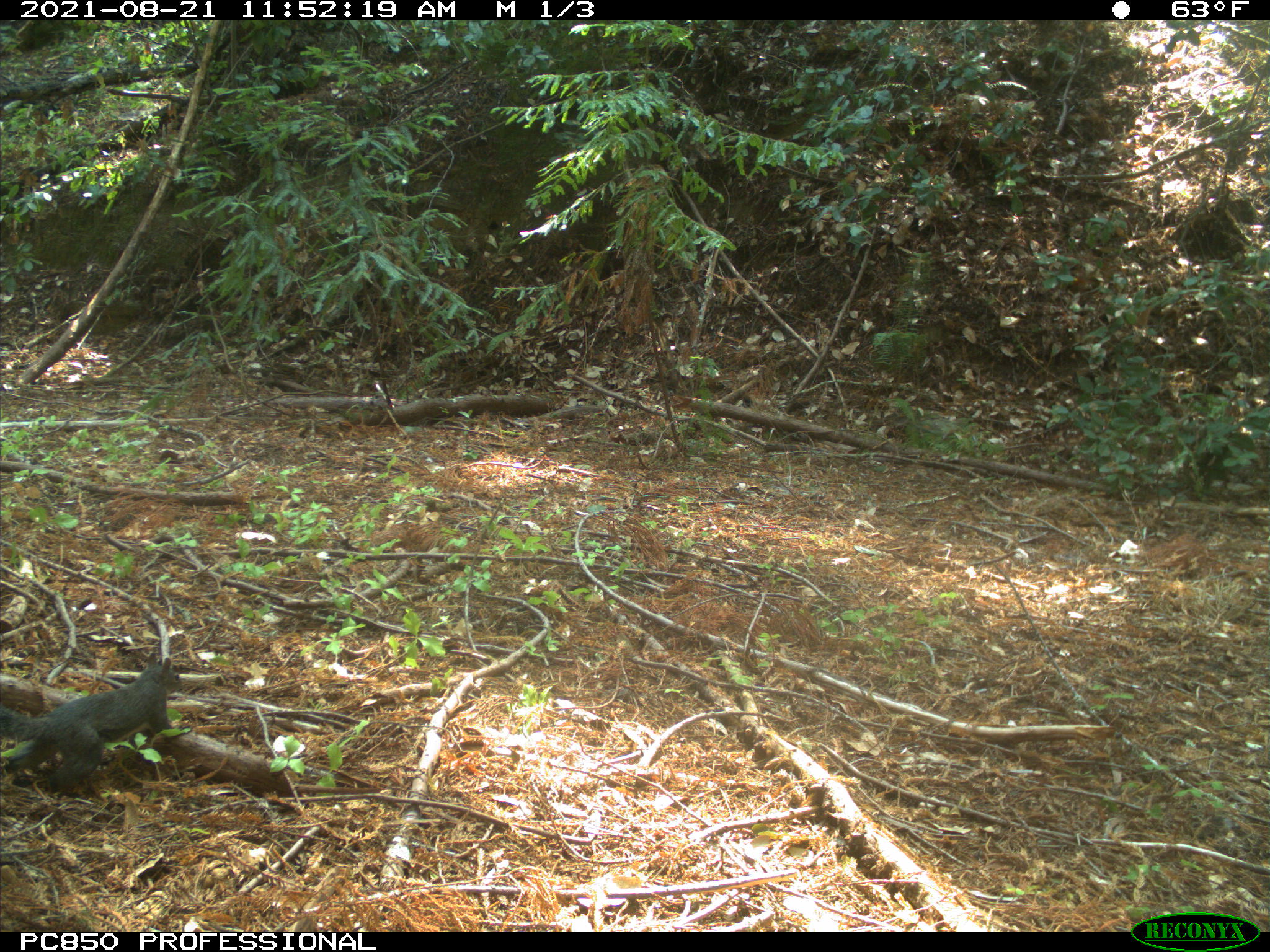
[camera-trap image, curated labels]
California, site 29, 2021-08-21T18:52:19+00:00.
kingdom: Animalia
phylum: Chordata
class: Mammalia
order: Rodentia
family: Sciuridae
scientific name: Sciuridae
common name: squirrel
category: unknown squirrel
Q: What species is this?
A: Unknown squirrel (squirrel) (Sciuridae).